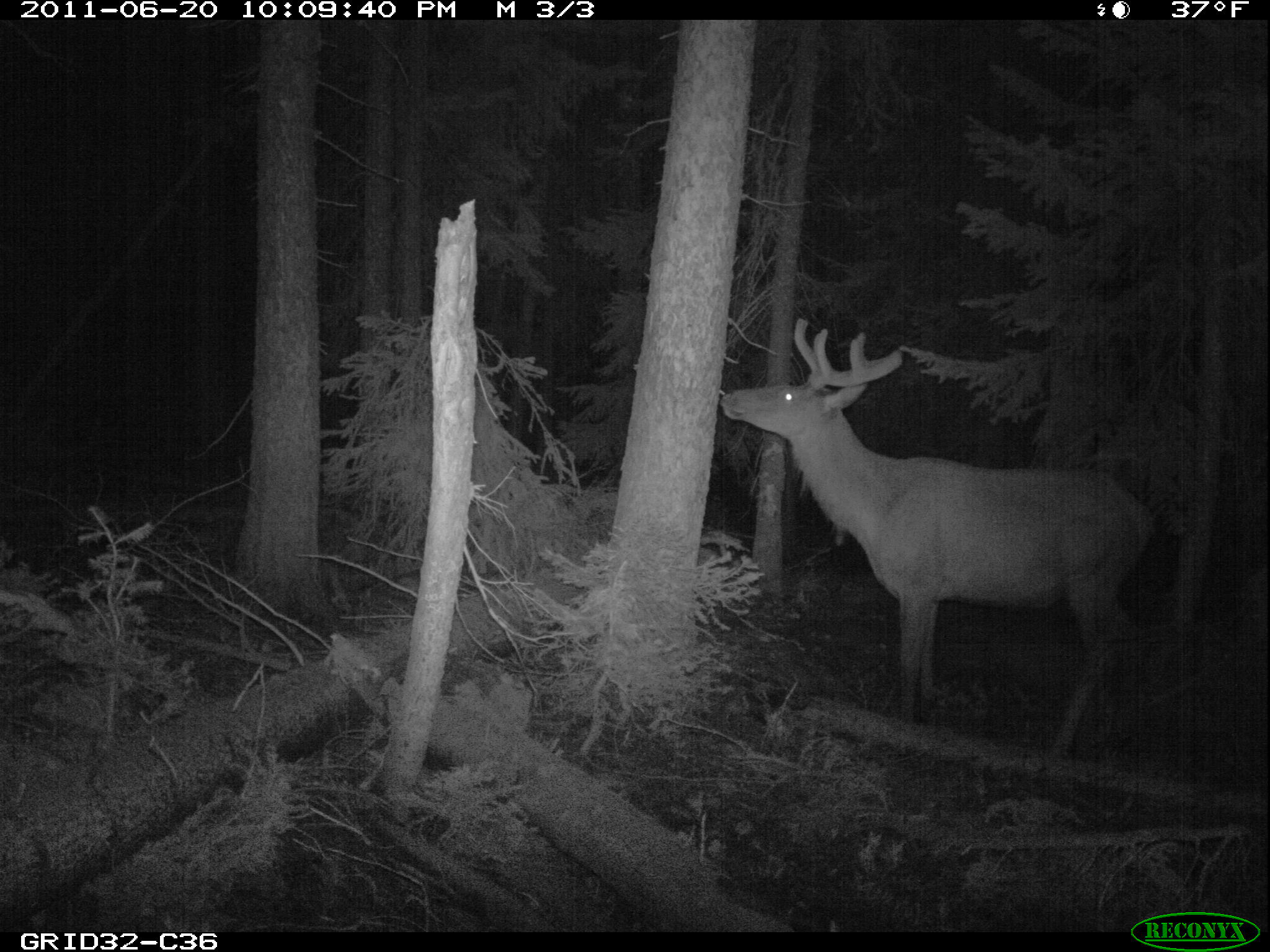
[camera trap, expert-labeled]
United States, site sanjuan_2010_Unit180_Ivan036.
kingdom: Animalia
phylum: Chordata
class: Mammalia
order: Artiodactyla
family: Cervidae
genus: Cervus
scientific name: Cervus elaphus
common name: red deer